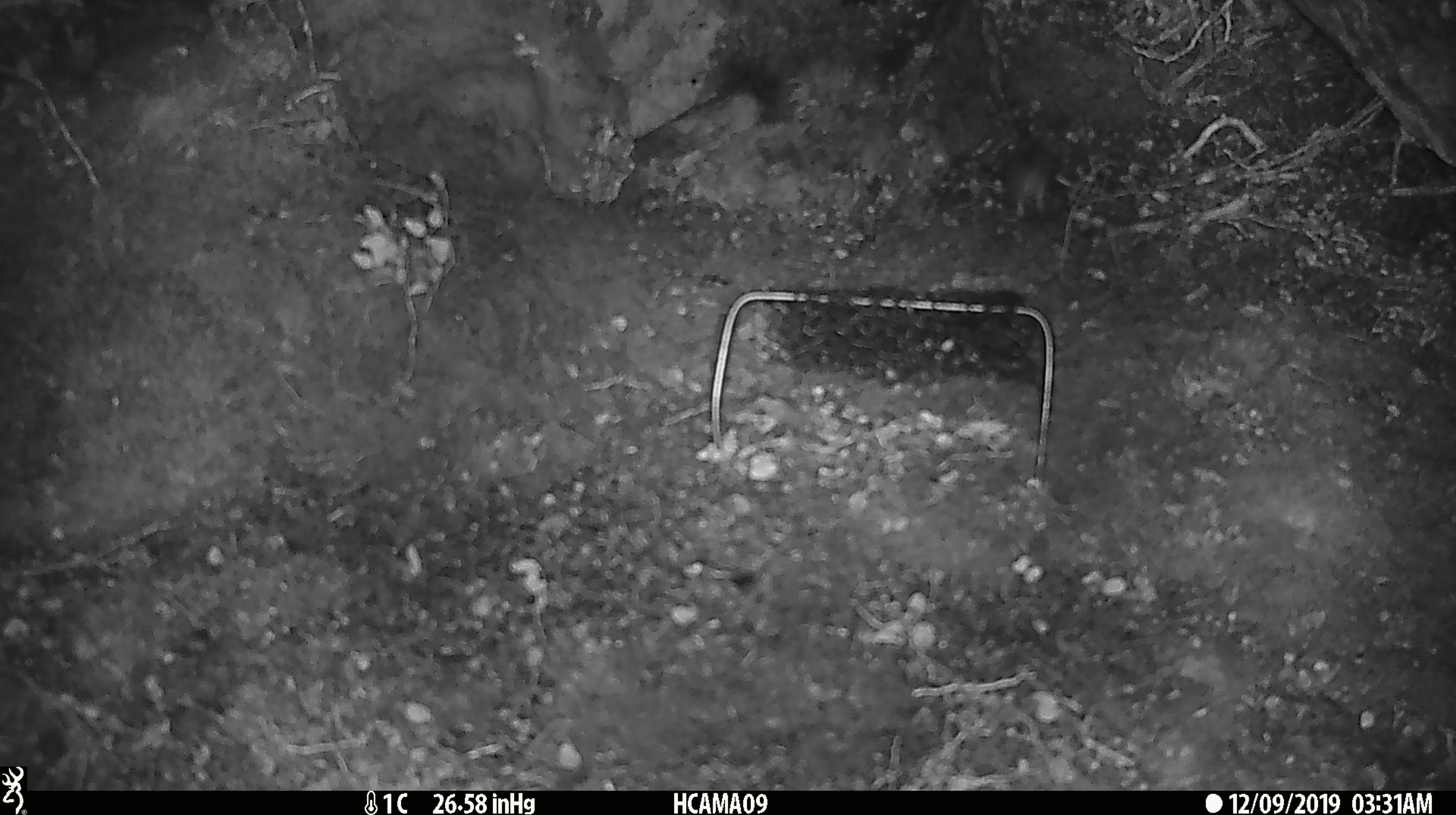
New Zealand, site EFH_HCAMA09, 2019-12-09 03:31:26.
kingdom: Animalia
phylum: Chordata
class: Mammalia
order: Rodentia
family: Muridae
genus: Mus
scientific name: Mus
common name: mouse